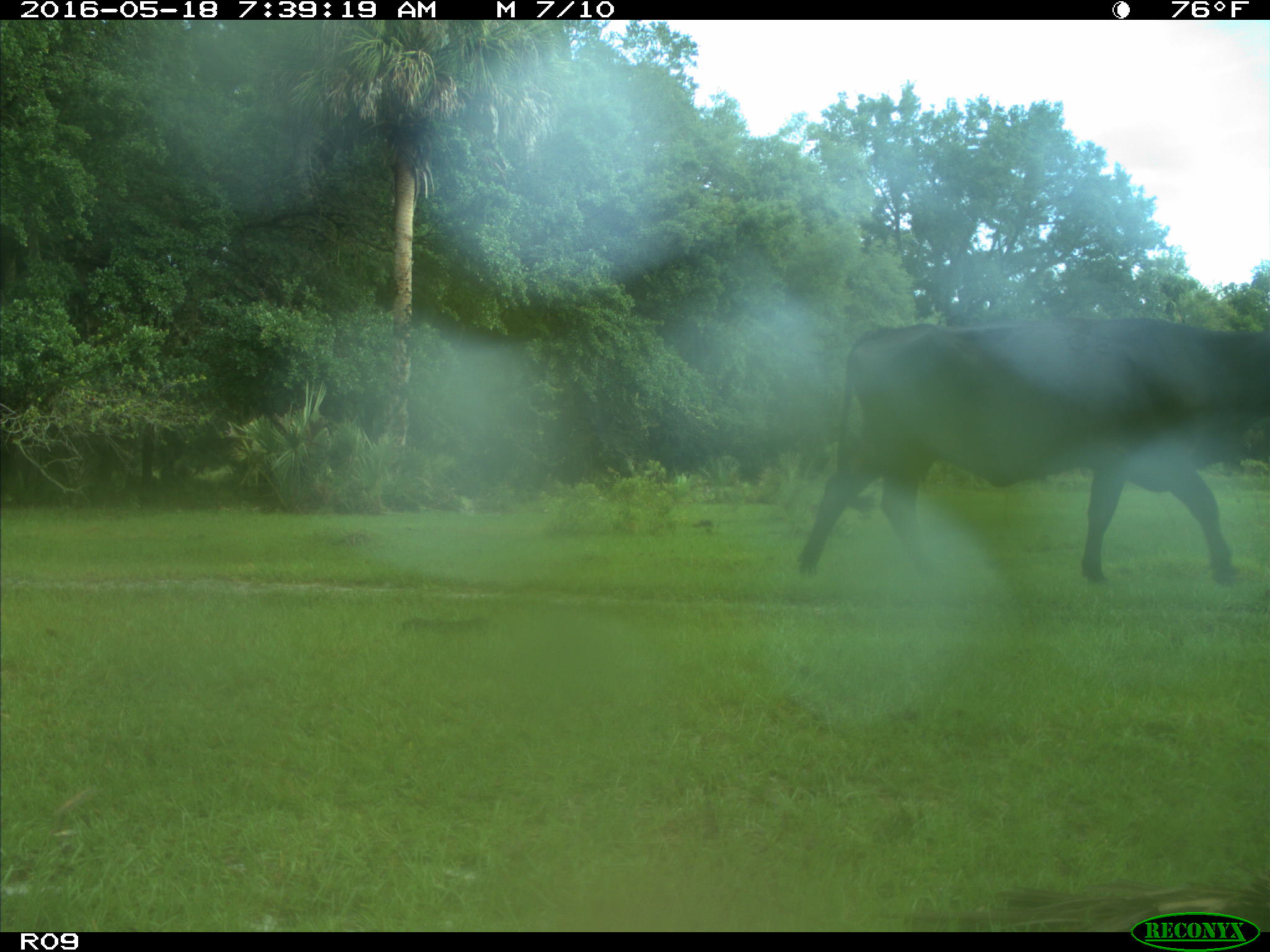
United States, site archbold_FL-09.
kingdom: Animalia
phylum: Chordata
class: Mammalia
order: Artiodactyla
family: Bovidae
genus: Bos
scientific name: Bos taurus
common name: domestic cow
Bos taurus (domestic cow).